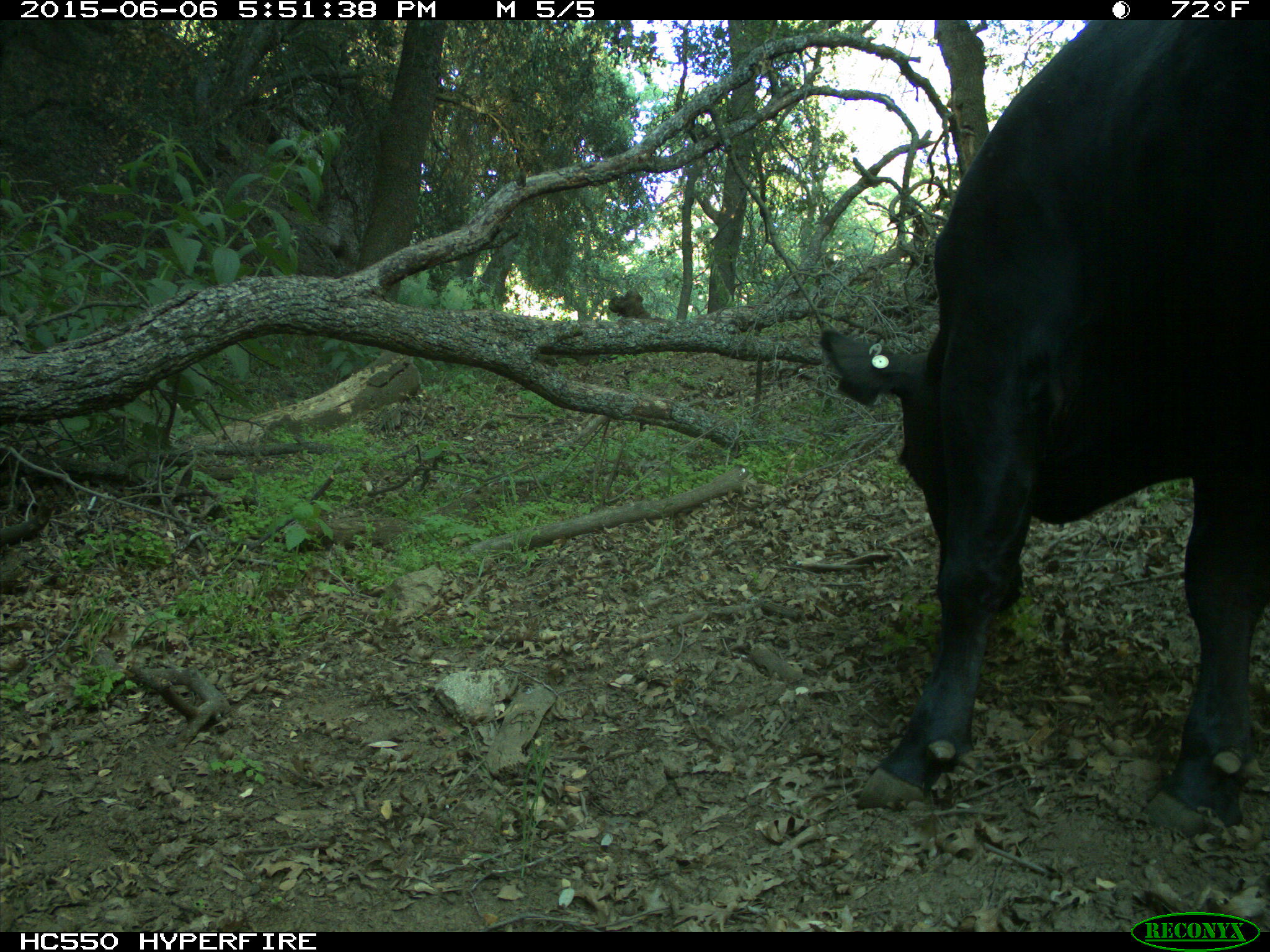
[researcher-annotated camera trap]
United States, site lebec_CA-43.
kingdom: Animalia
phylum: Chordata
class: Mammalia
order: Artiodactyla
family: Bovidae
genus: Bos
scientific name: Bos taurus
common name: domestic cow